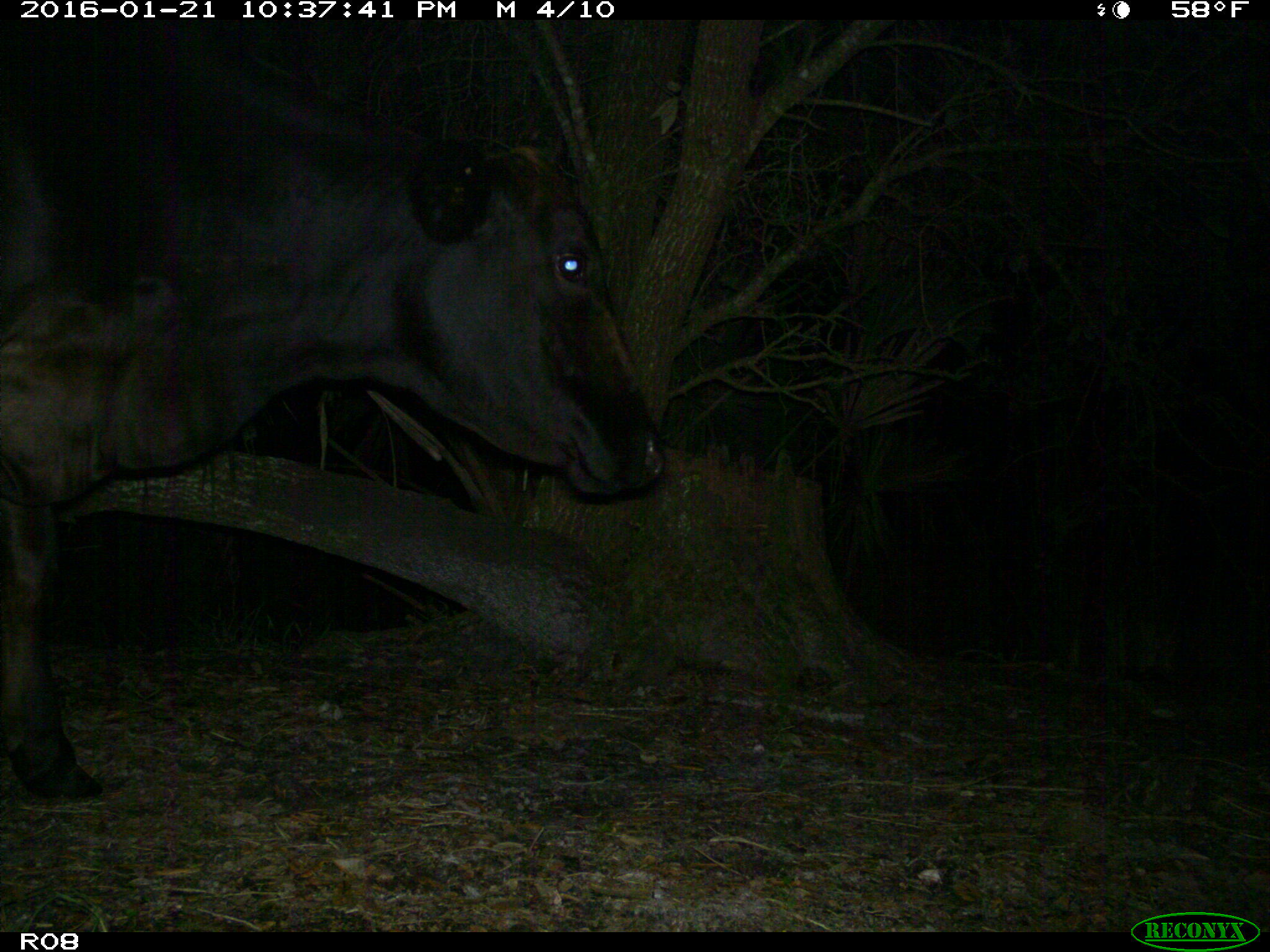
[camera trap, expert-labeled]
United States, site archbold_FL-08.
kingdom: Animalia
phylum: Chordata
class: Mammalia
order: Artiodactyla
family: Bovidae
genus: Bos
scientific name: Bos taurus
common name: domestic cow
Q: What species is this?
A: Bos taurus (domestic cow).